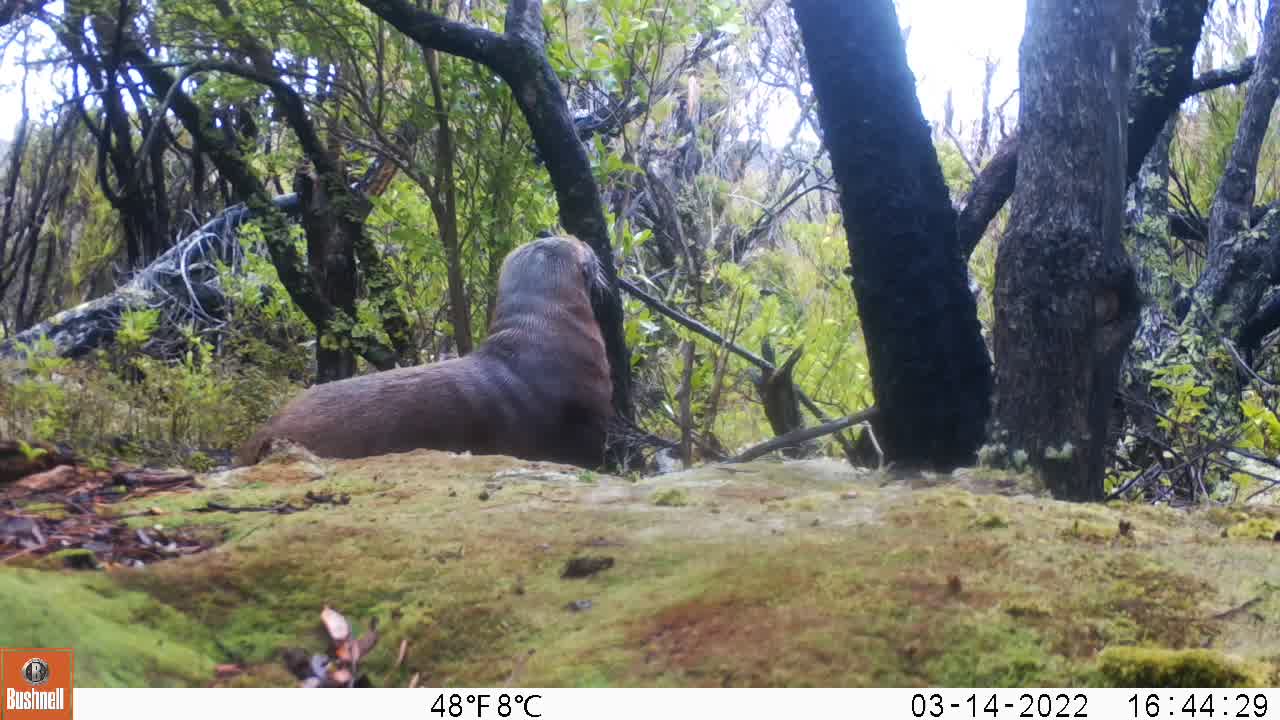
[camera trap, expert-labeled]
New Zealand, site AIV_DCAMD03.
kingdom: Animalia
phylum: Chordata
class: Mammalia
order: Carnivora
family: Otariidae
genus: Phocarctos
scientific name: Phocarctos hookeri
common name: new zealand sea lion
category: sealion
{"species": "sealion (new zealand sea lion) (Phocarctos hookeri)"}